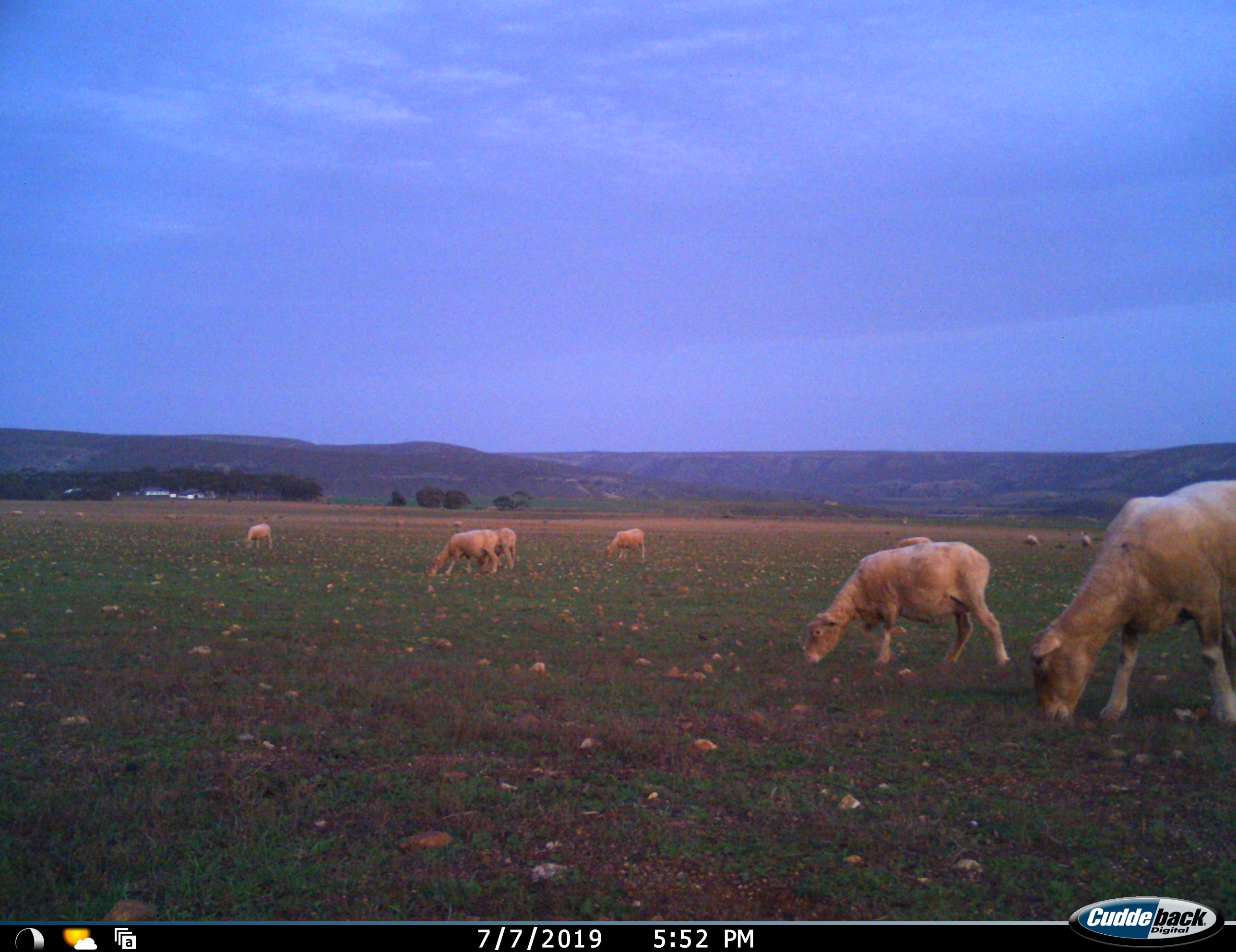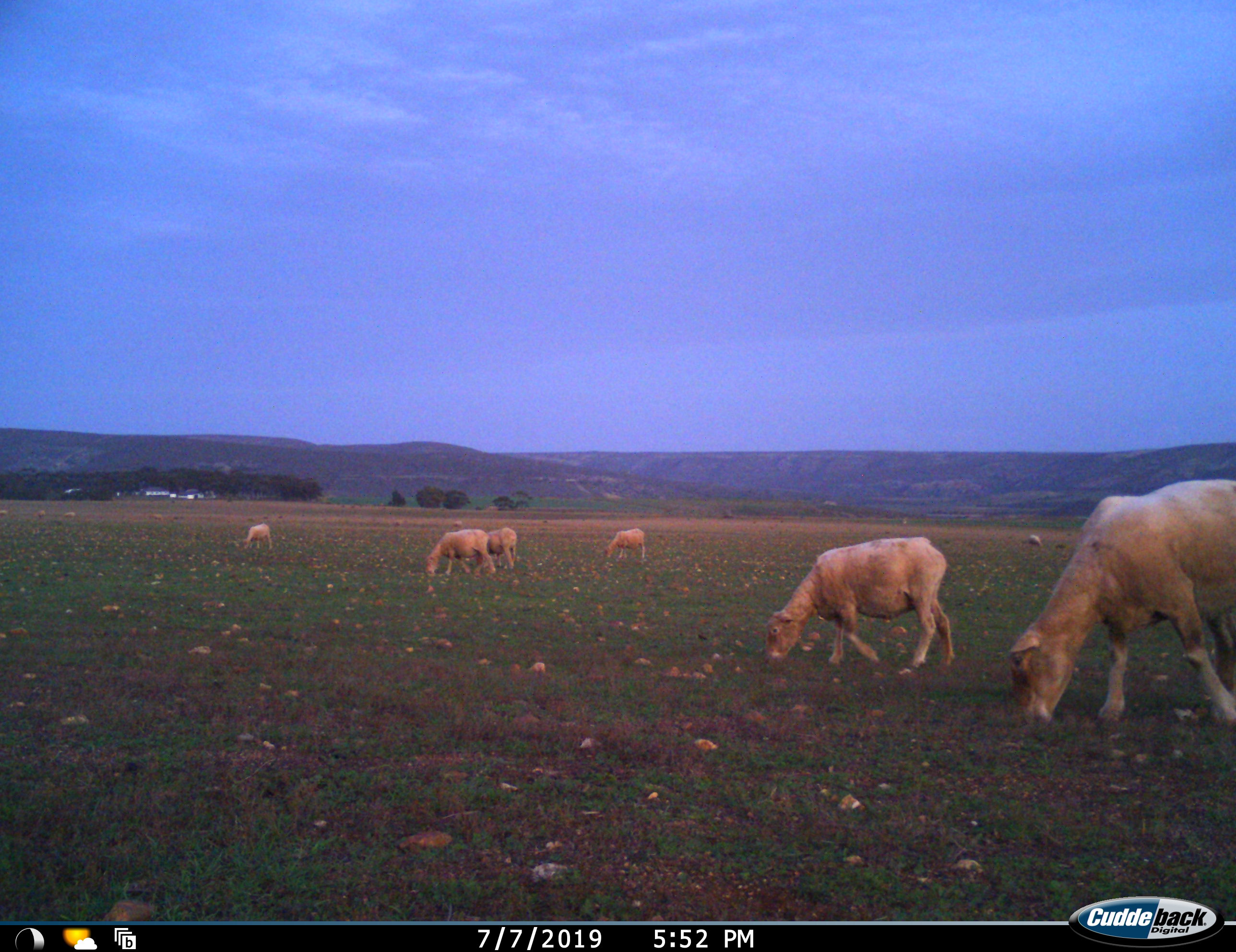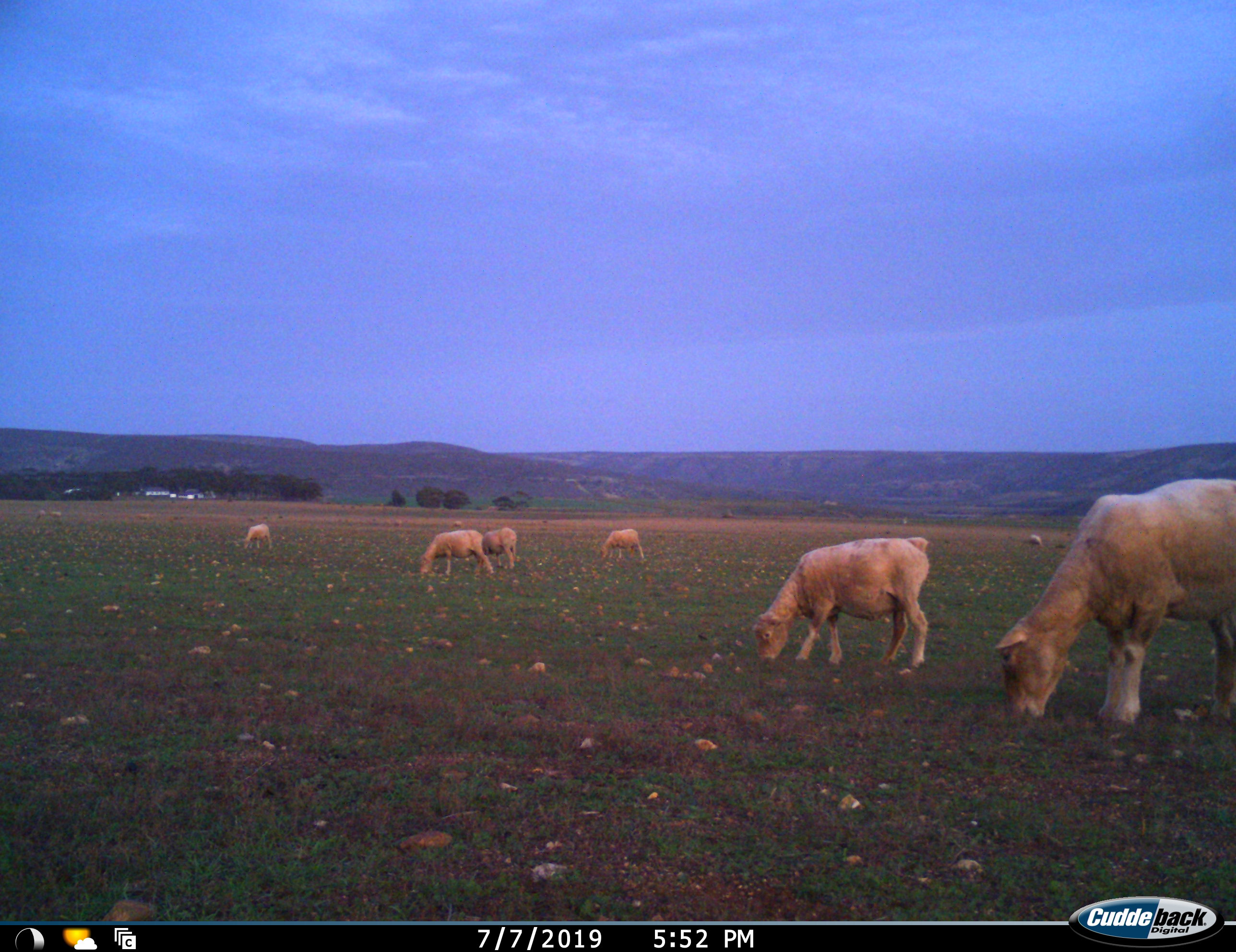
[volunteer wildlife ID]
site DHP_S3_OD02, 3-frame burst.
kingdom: Animalia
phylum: Chordata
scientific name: Vertebrata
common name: domestic animal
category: domesticanimal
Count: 11-50.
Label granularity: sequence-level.